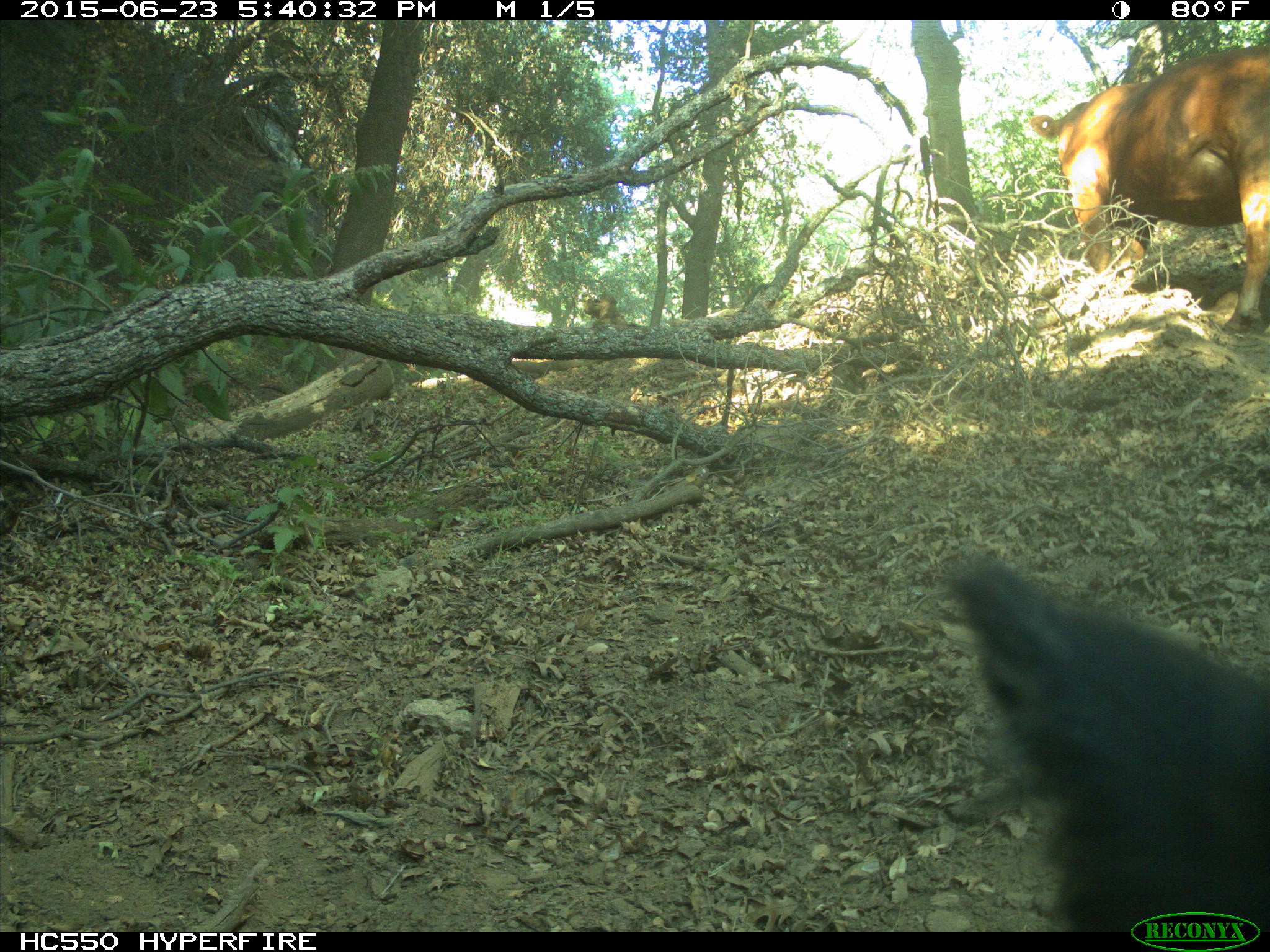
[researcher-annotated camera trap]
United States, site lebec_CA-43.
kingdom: Animalia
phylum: Chordata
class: Mammalia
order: Artiodactyla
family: Bovidae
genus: Bos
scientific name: Bos taurus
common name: domestic cow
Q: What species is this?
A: Bos taurus (domestic cow).